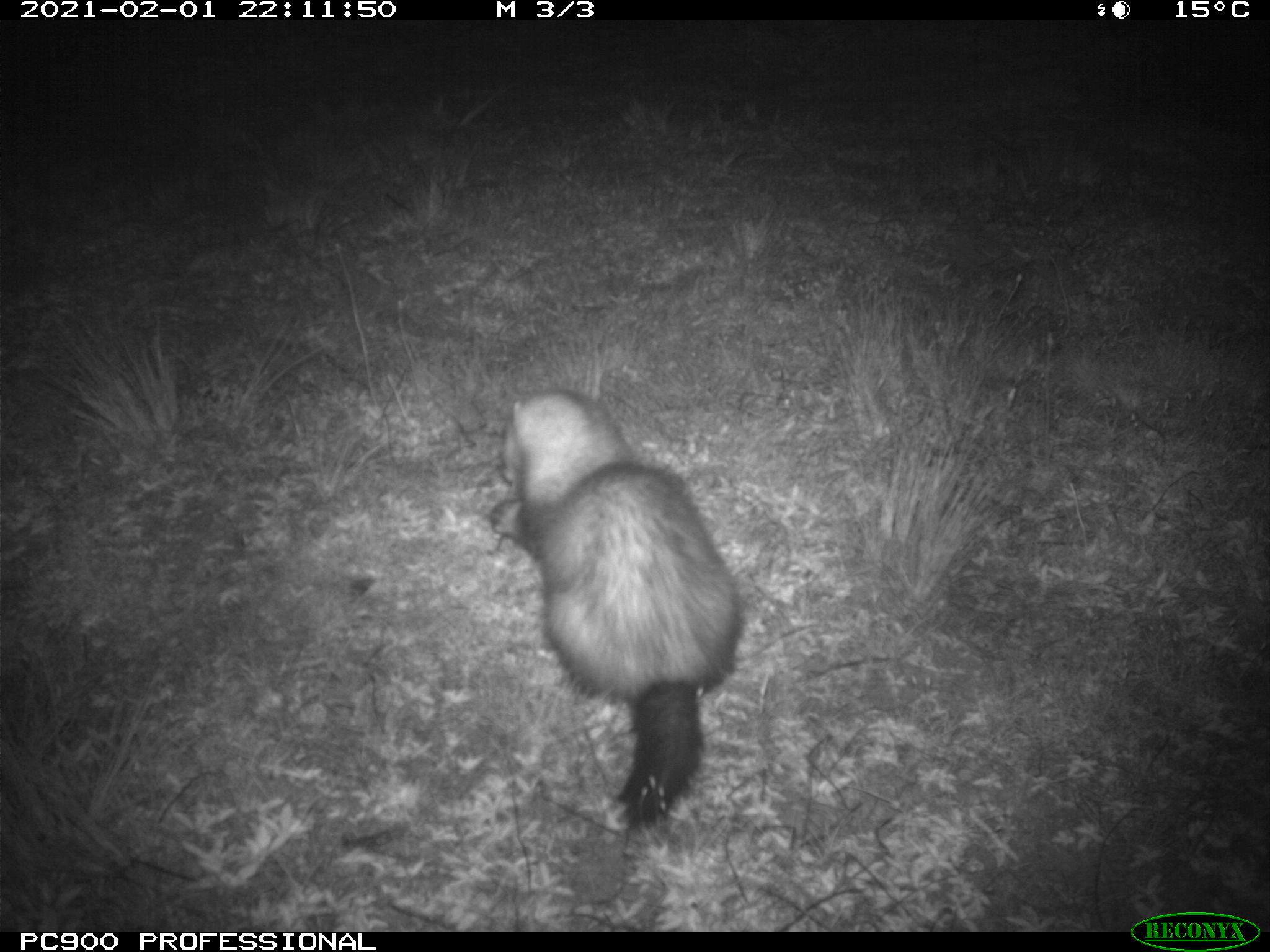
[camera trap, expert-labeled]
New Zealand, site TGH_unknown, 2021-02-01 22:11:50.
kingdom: Animalia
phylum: Chordata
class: Mammalia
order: Carnivora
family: Mustelidae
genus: Mustela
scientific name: Mustela furo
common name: ferret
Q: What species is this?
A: Ferret (Mustela furo).